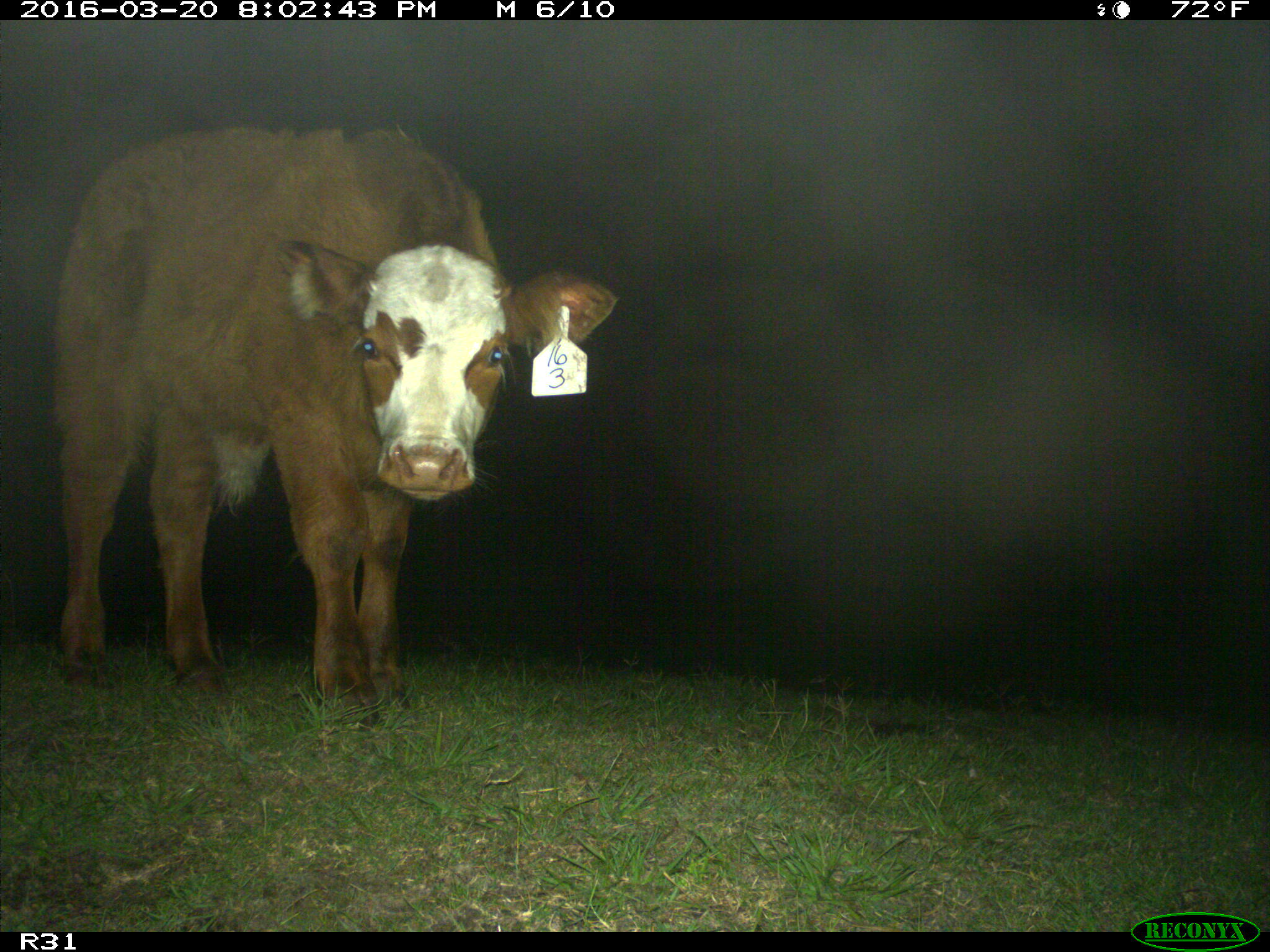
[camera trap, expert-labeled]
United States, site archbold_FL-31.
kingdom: Animalia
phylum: Chordata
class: Mammalia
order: Artiodactyla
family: Bovidae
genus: Bos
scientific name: Bos taurus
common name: domestic cow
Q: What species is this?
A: Bos taurus (domestic cow).